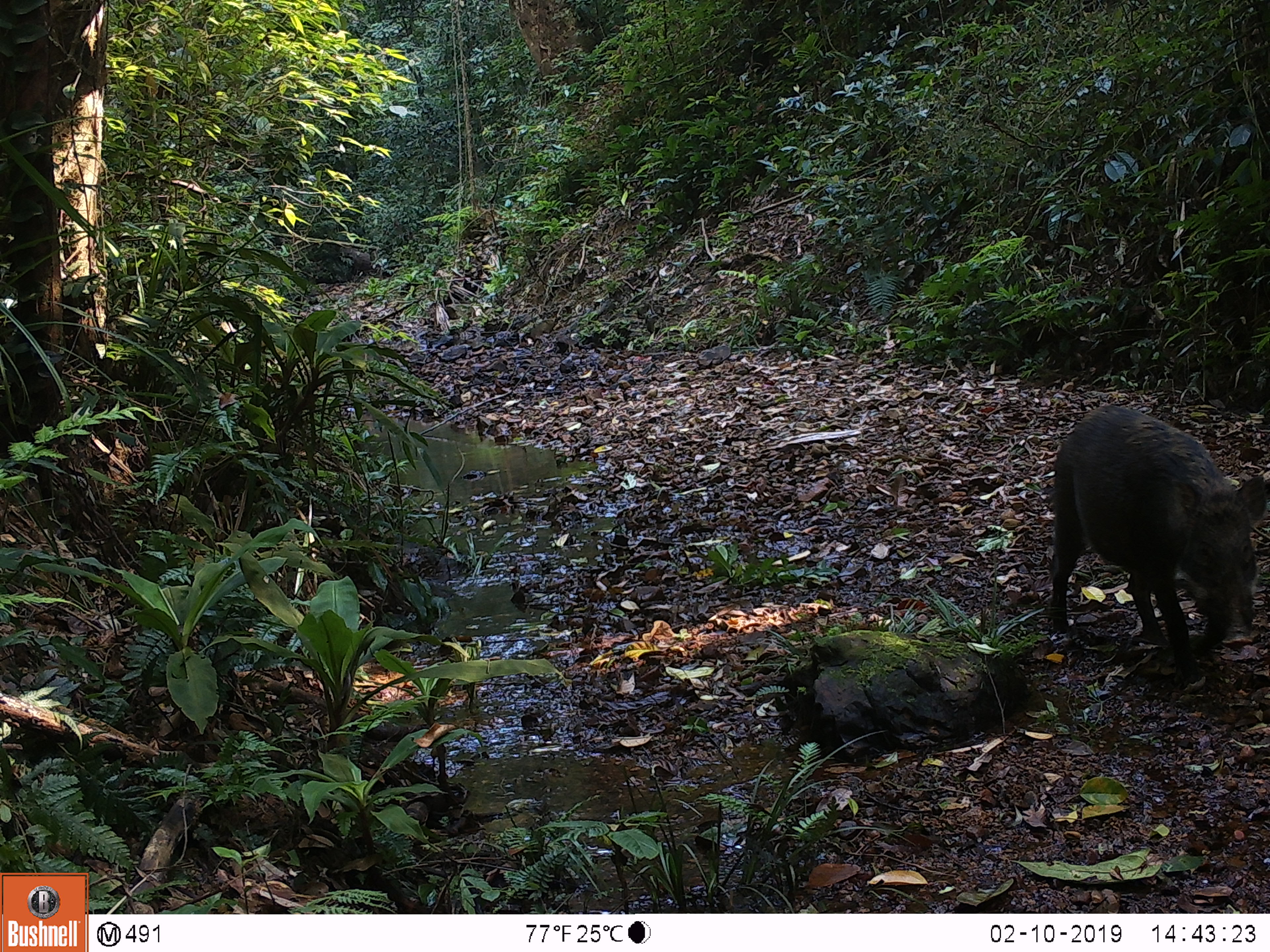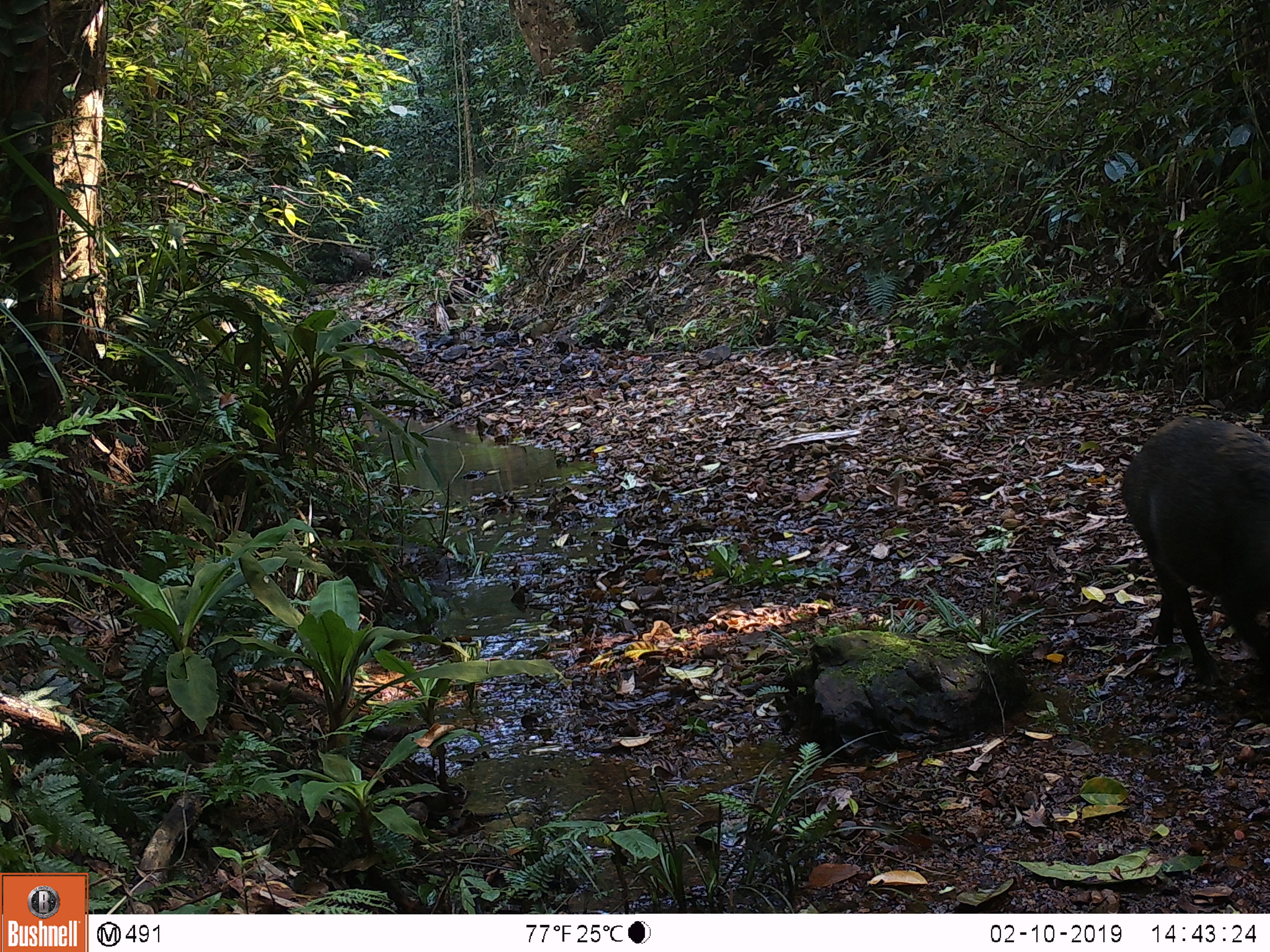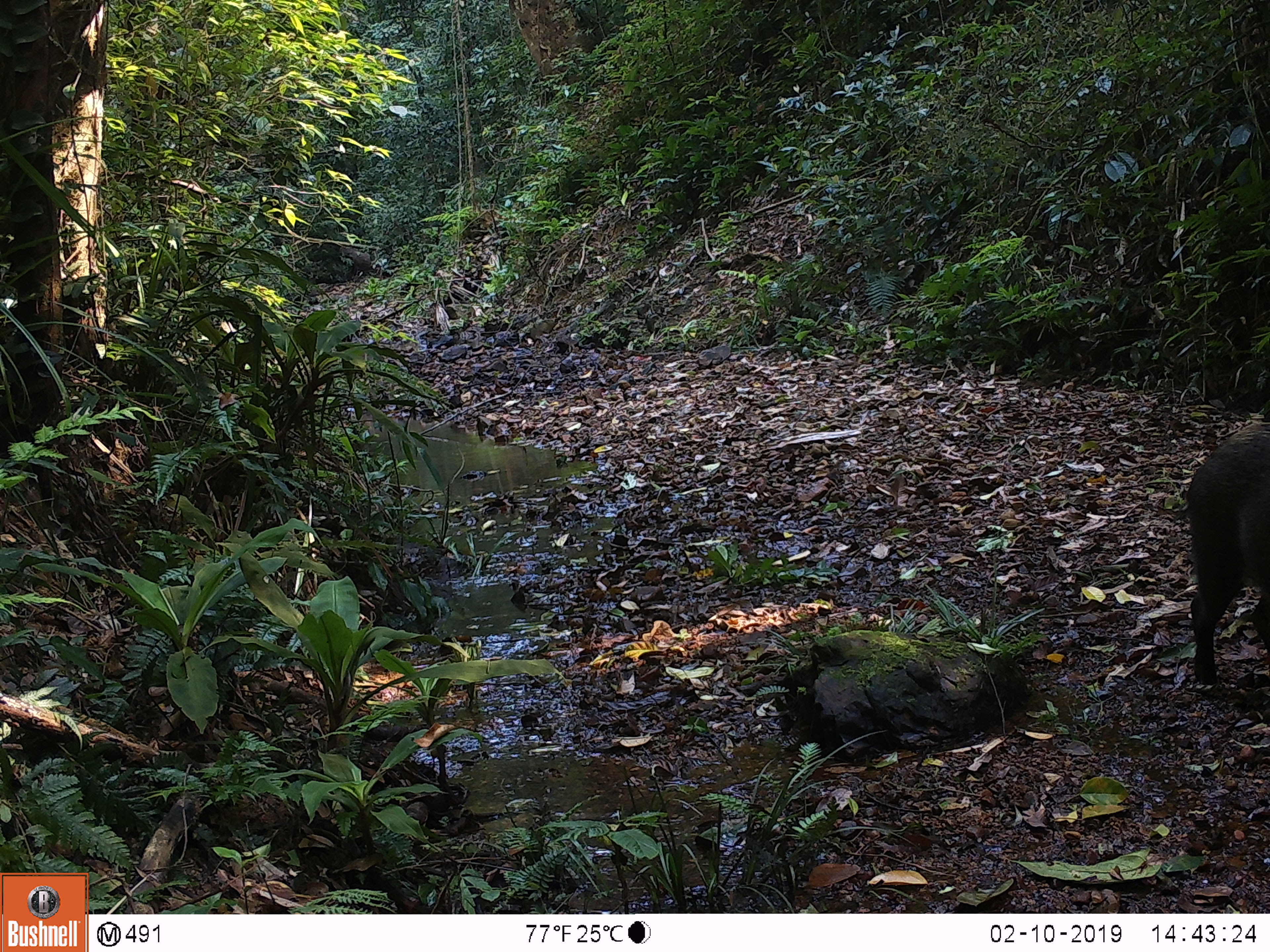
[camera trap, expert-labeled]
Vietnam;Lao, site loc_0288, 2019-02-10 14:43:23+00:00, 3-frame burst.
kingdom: Animalia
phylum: Chordata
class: Mammalia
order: Artiodactyla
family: Suidae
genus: Sus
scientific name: Sus scrofa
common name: eurasian wild pig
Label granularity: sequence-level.